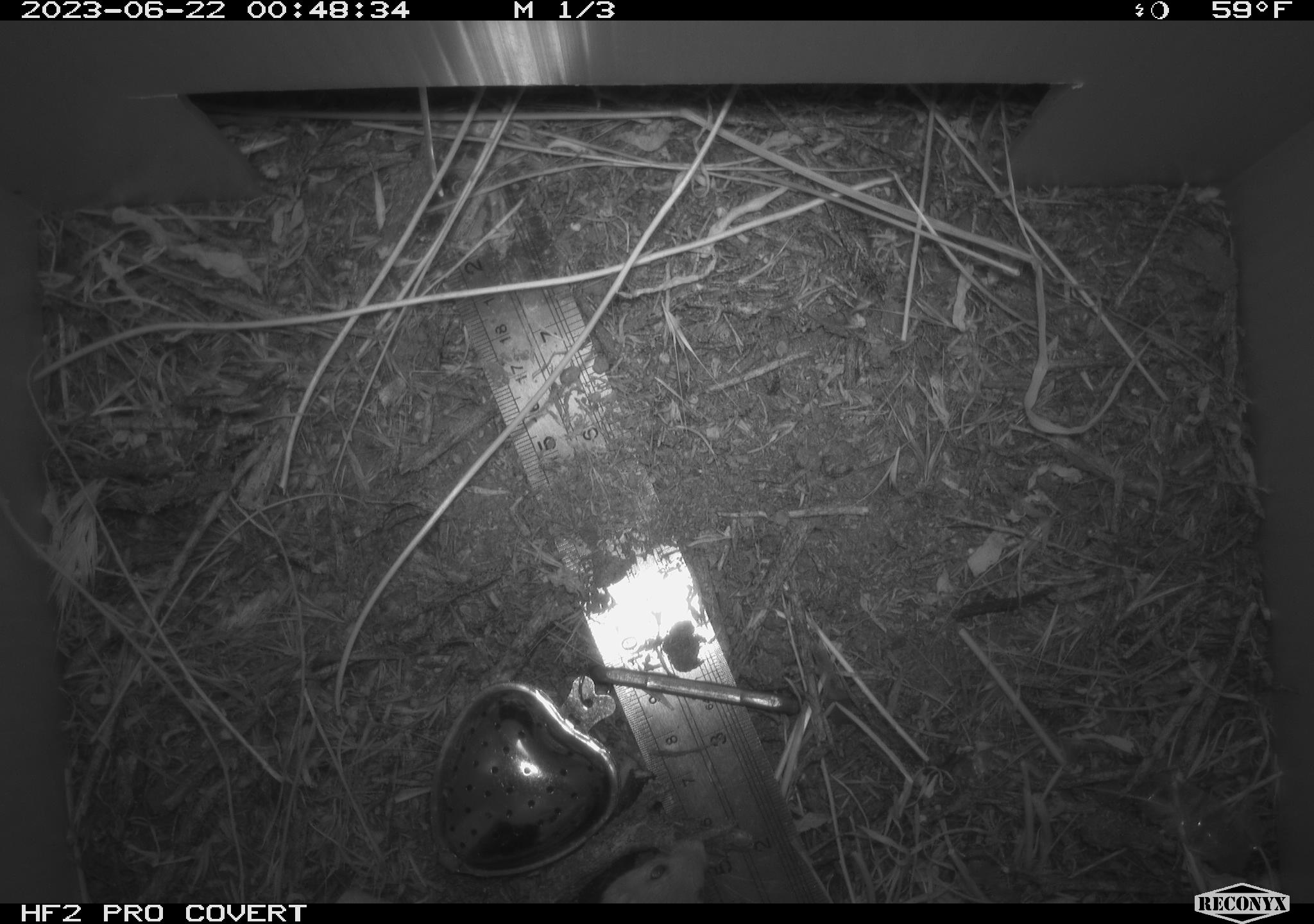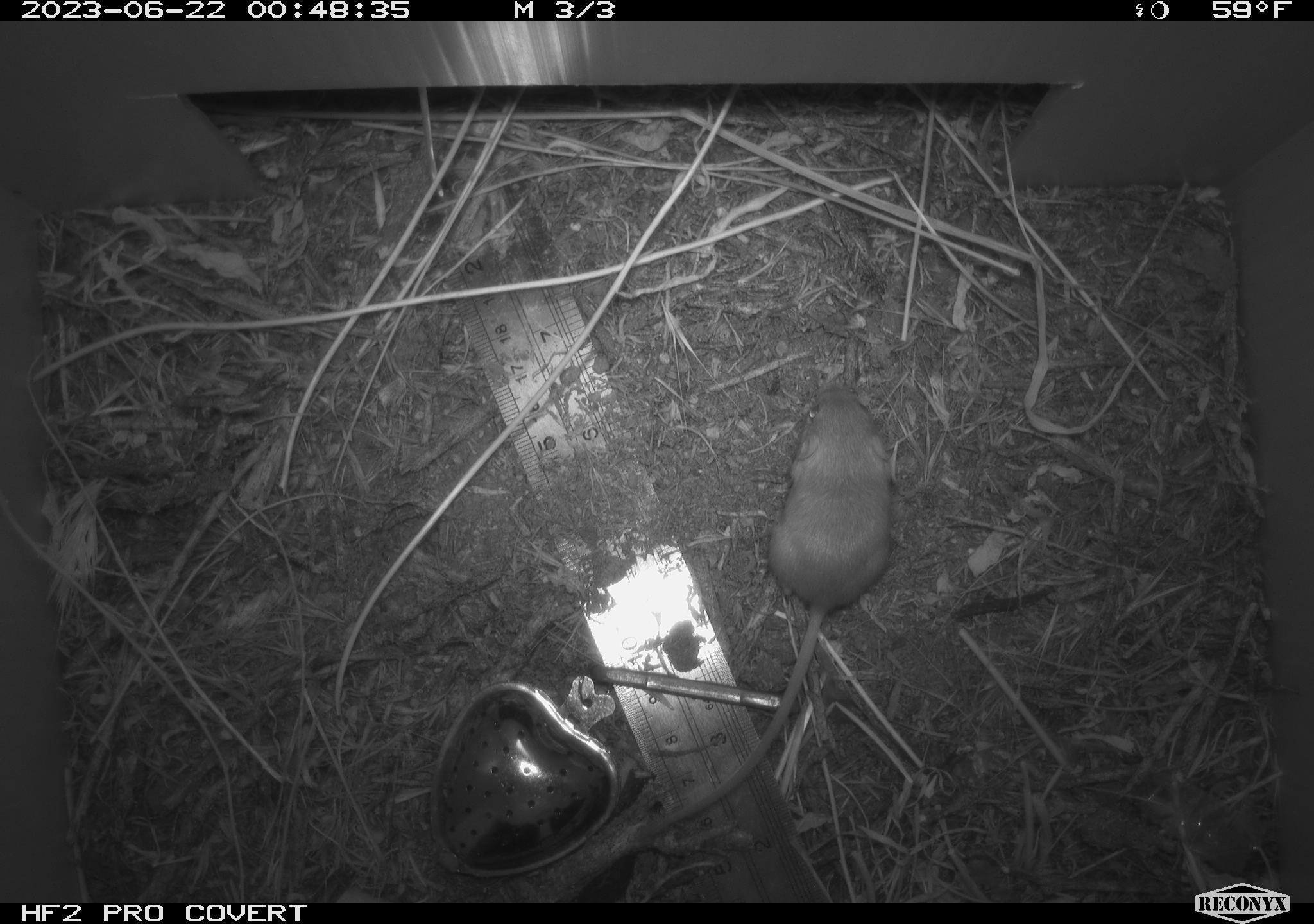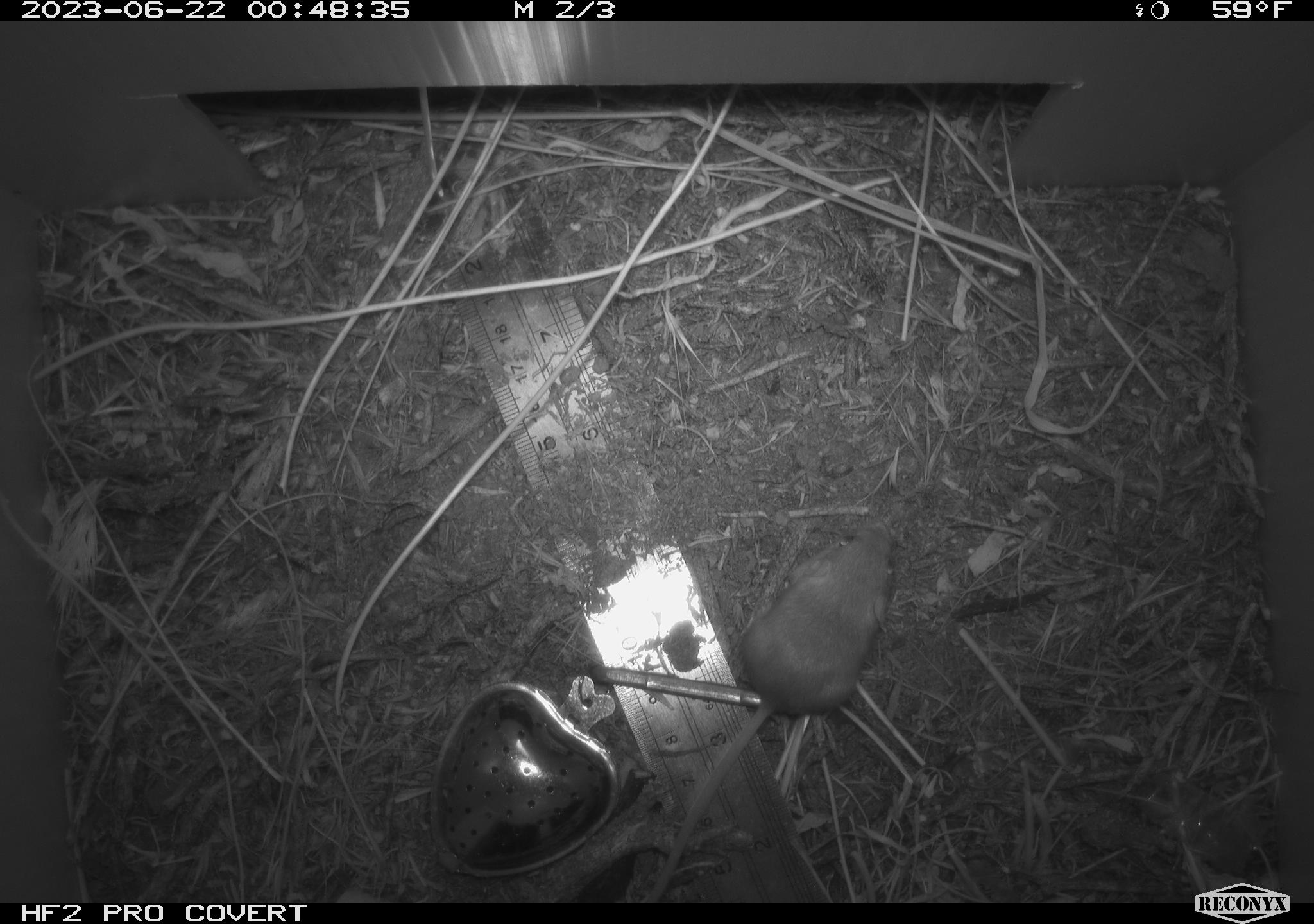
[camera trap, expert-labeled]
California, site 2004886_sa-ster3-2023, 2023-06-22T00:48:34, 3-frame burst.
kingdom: Animalia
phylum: Chordata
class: Mammalia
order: Rodentia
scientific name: Rodentia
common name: mouse species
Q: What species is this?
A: Mouse species (Rodentia).